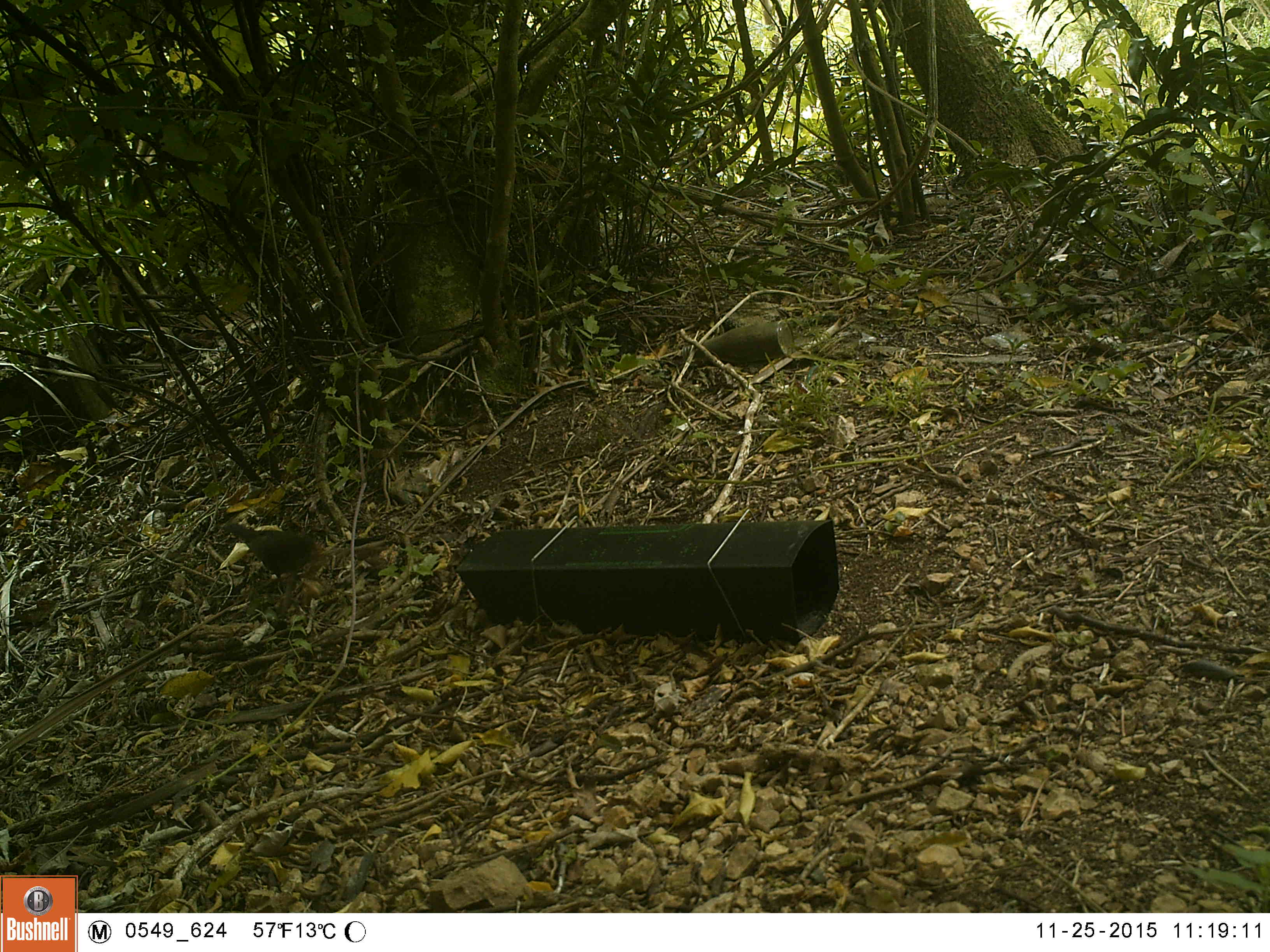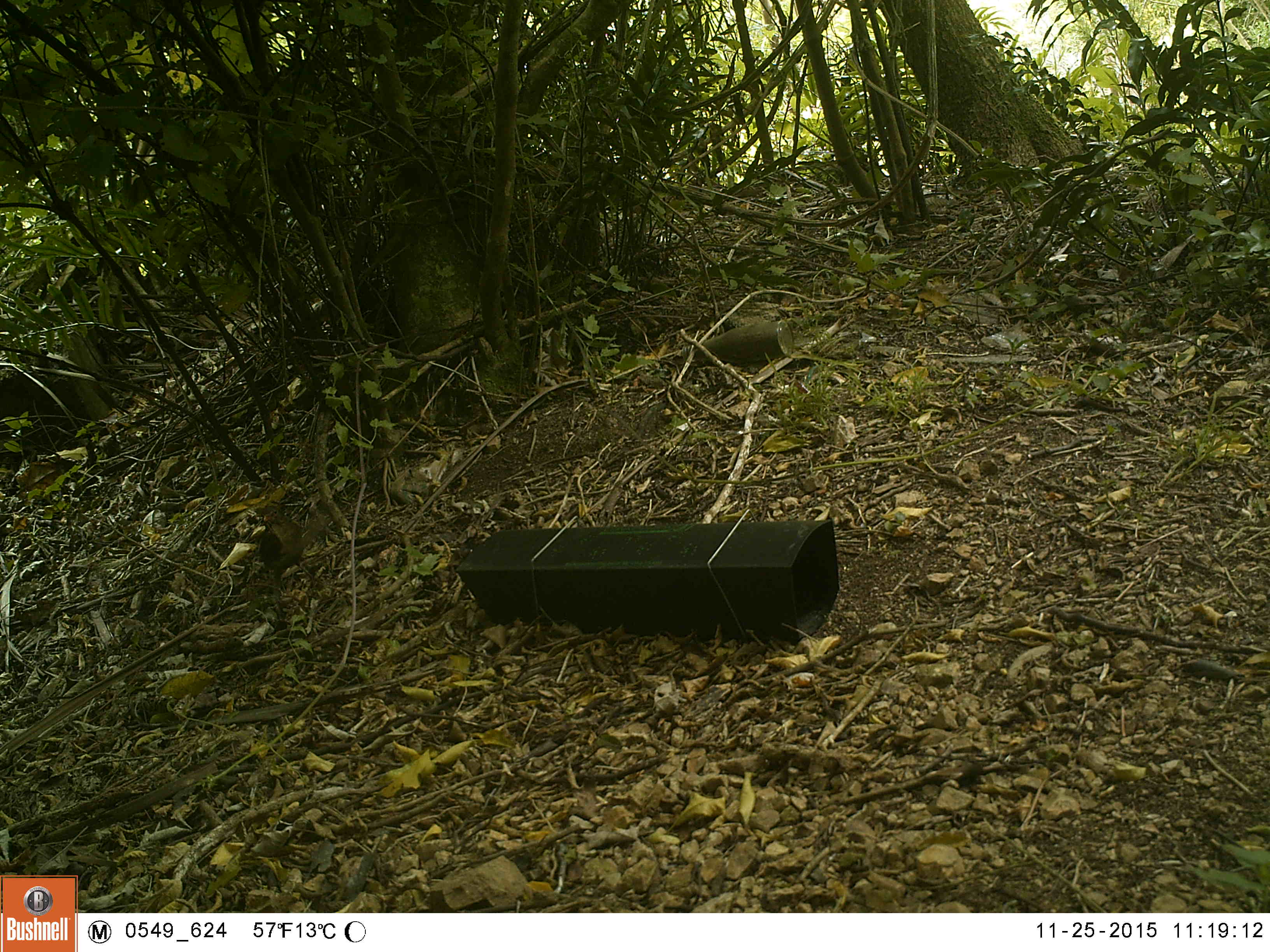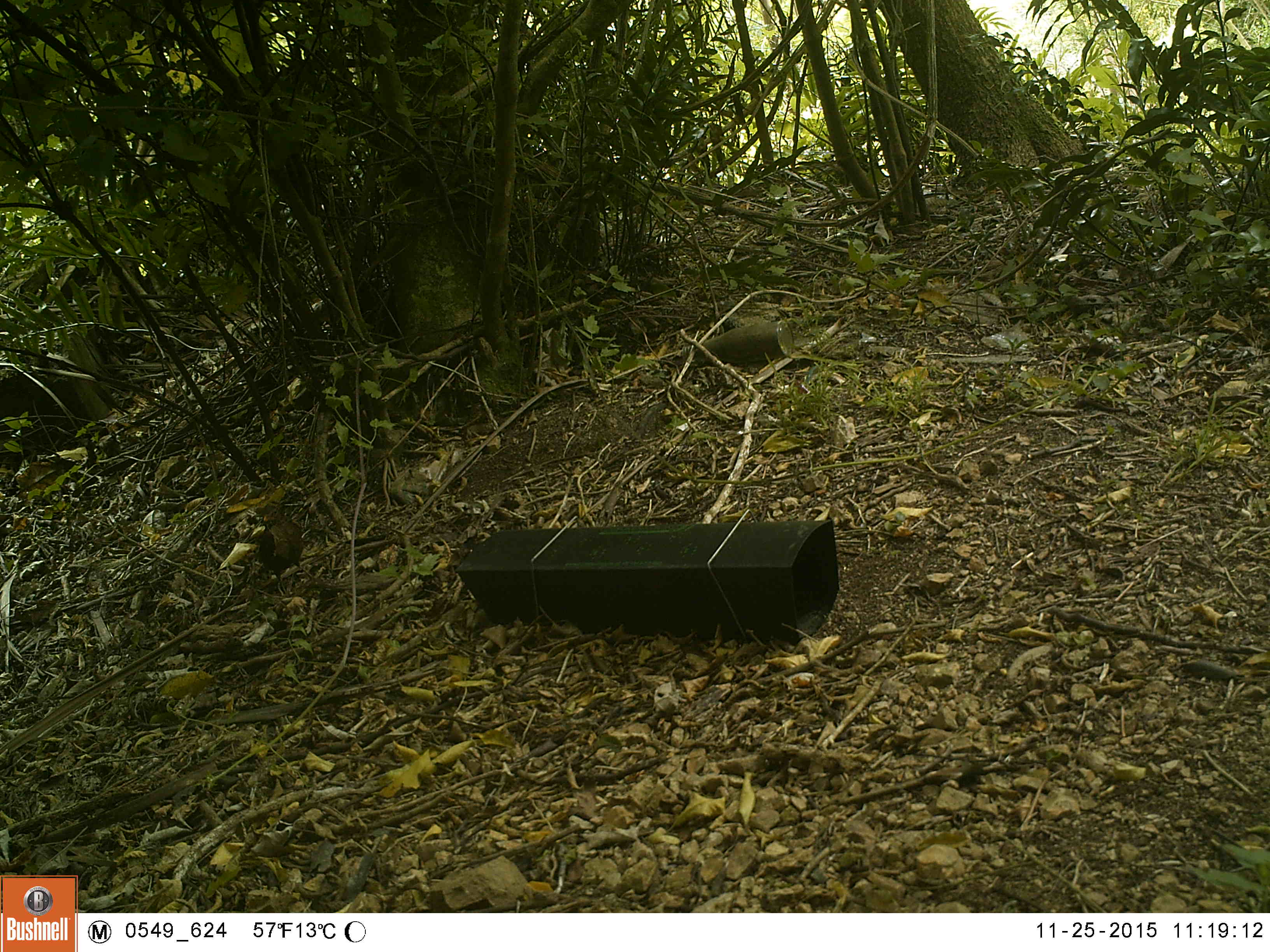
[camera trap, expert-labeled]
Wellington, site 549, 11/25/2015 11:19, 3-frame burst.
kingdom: Animalia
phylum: Chordata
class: Aves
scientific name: Aves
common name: bird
Bird (Aves).